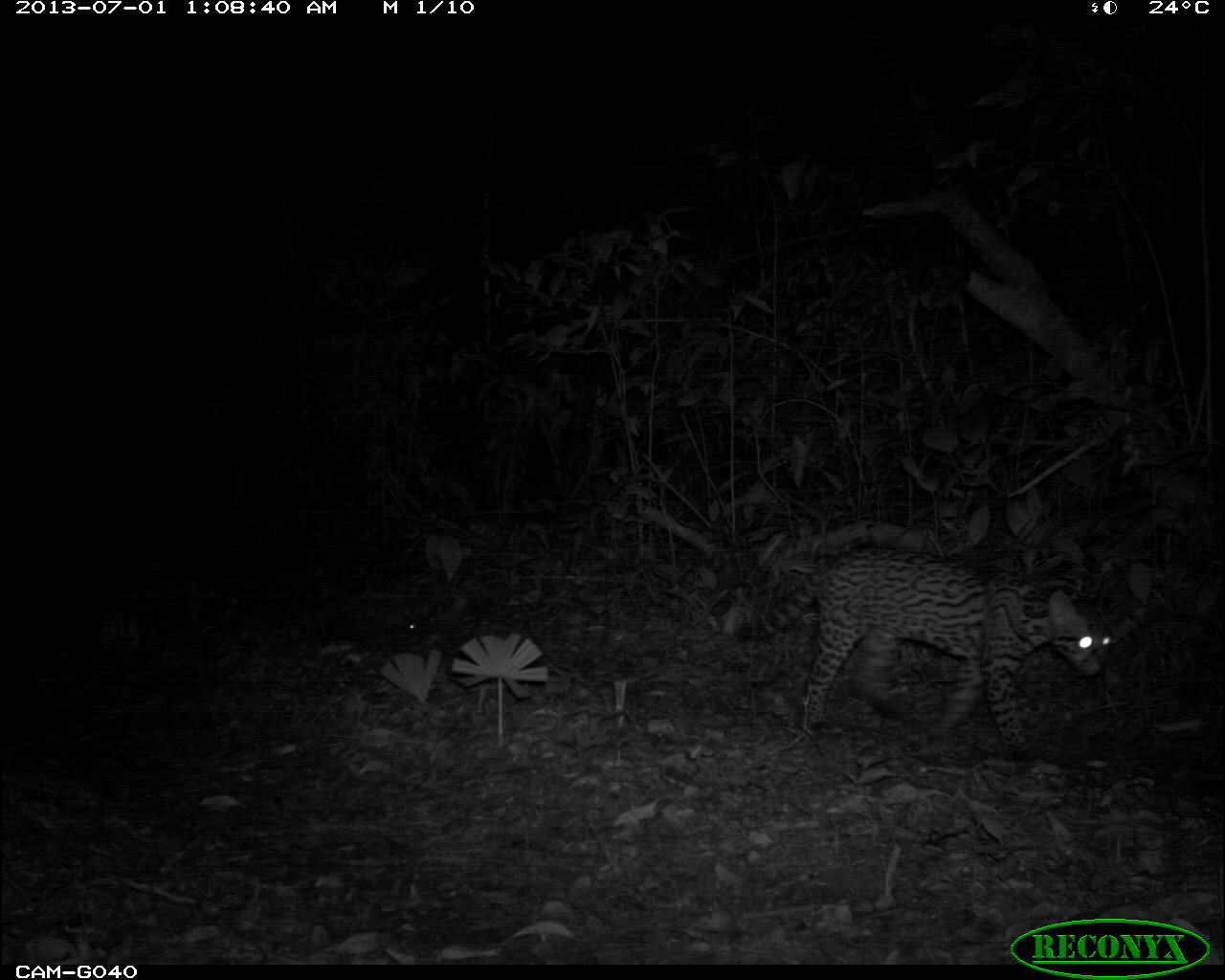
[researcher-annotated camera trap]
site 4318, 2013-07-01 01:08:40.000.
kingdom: Animalia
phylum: Chordata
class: Mammalia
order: Carnivora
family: Felidae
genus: Leopardus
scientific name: Leopardus pardalis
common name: ocelot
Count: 1.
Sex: female.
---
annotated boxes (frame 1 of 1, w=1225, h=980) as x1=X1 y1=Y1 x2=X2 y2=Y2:
leopardus pardalis: x1=723 y1=551 x2=1115 y2=754